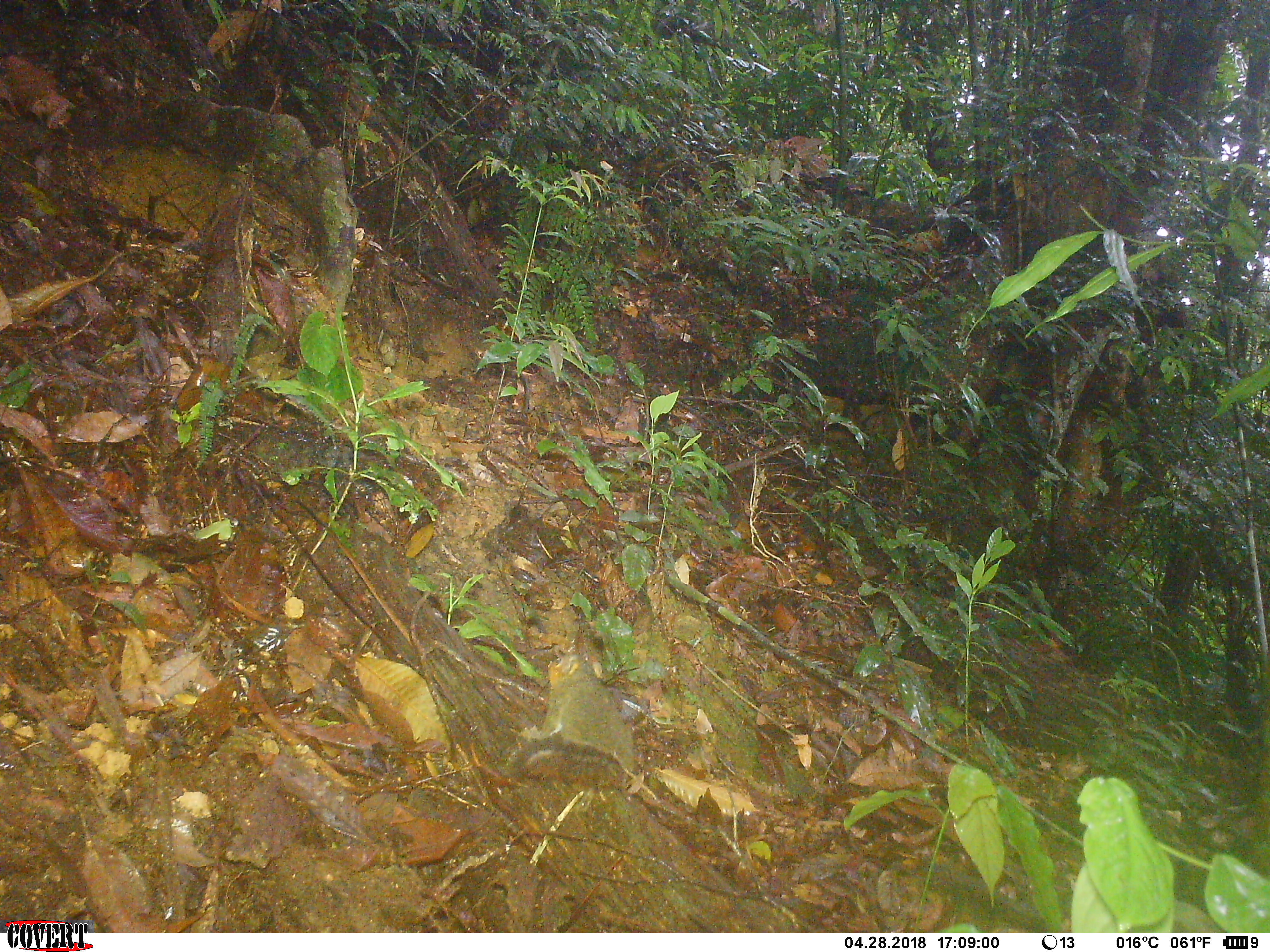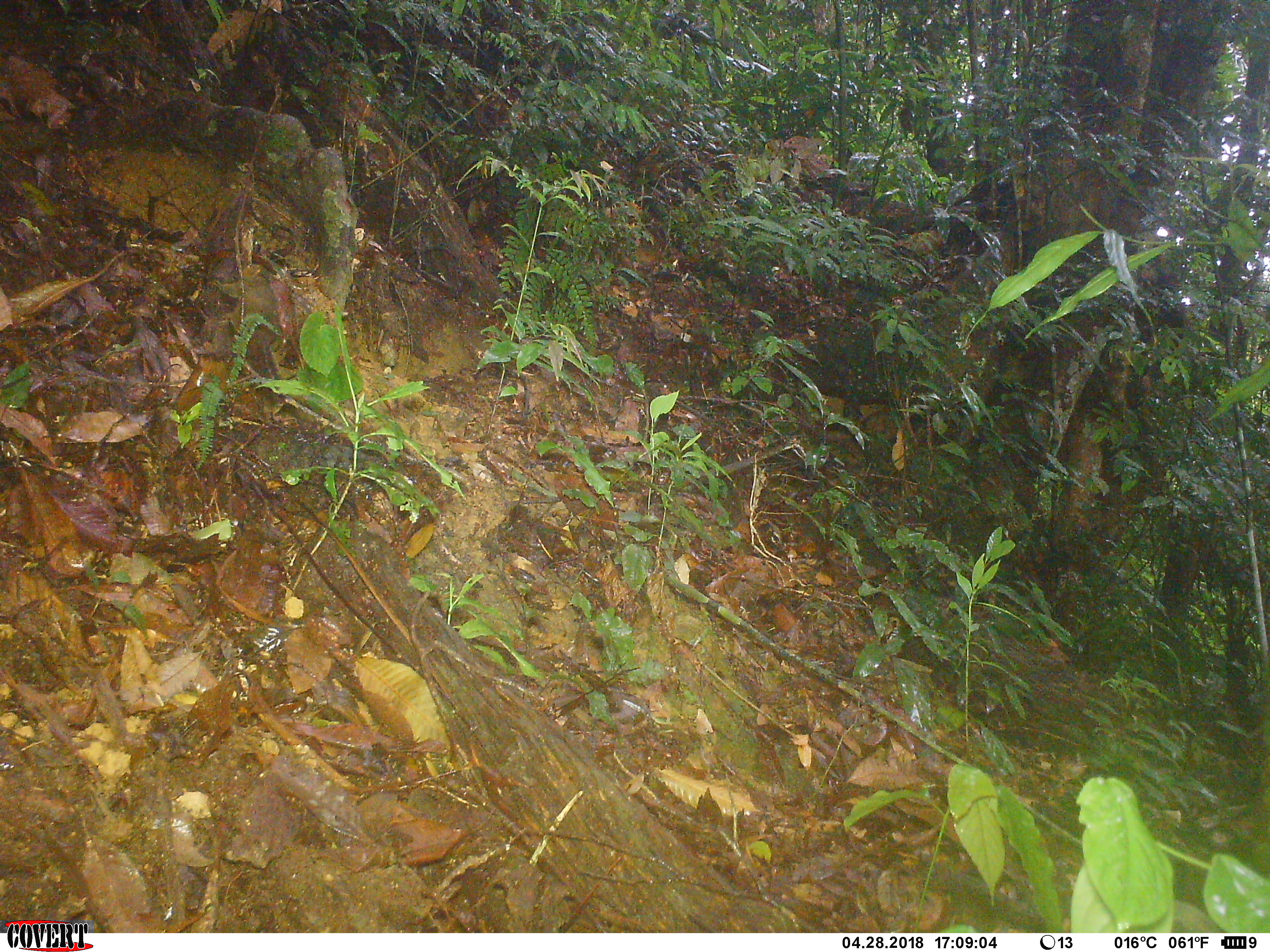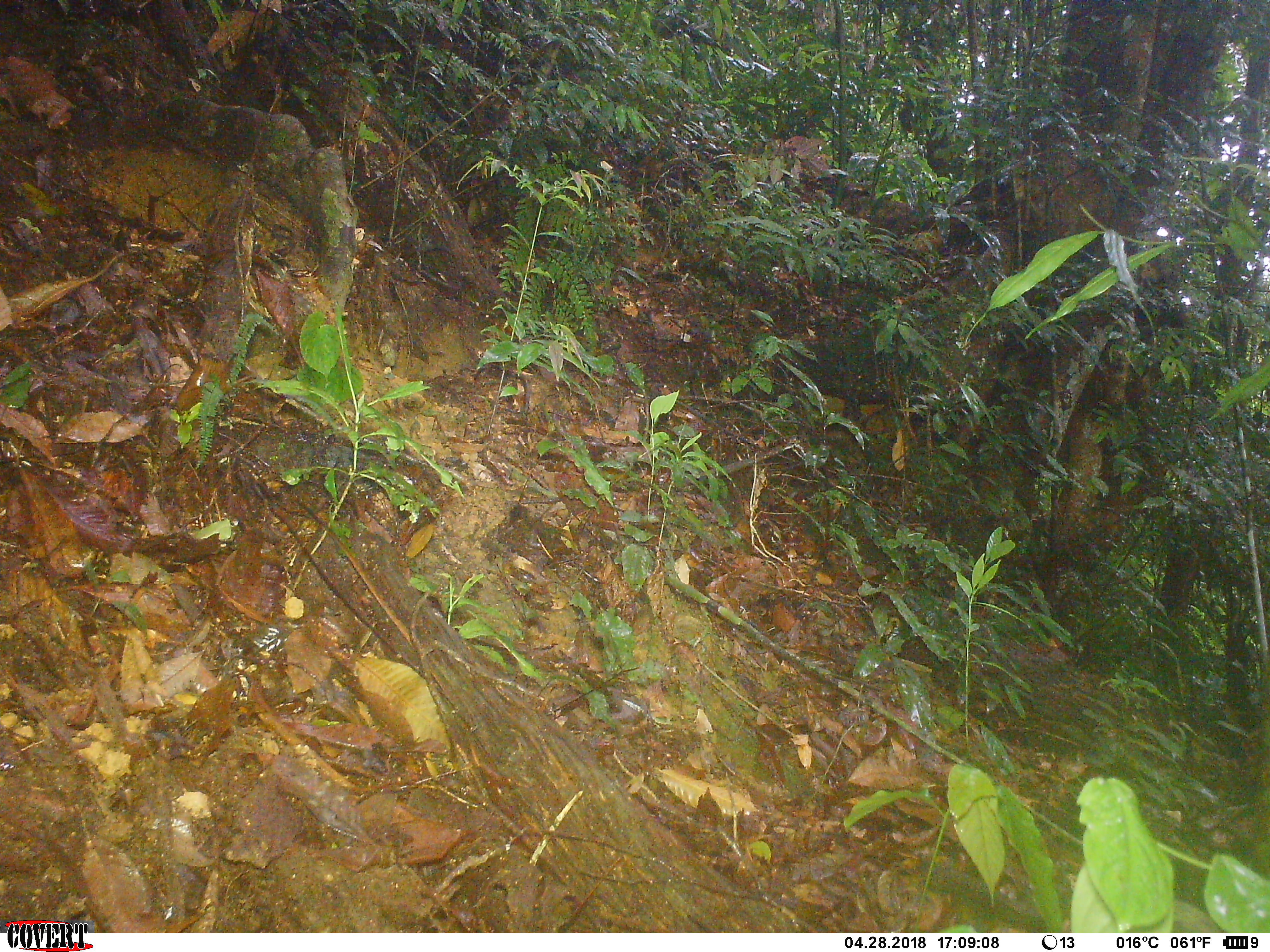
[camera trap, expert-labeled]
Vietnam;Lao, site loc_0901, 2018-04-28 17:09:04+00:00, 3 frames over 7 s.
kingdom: Animalia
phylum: Chordata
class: Mammalia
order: Rodentia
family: Sciuridae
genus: Dremomys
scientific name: Dremomys rufigenis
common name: red-cheeked squirrel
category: red cheeked squirrel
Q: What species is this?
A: Red cheeked squirrel (red-cheeked squirrel) (Dremomys rufigenis).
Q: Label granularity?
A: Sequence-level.